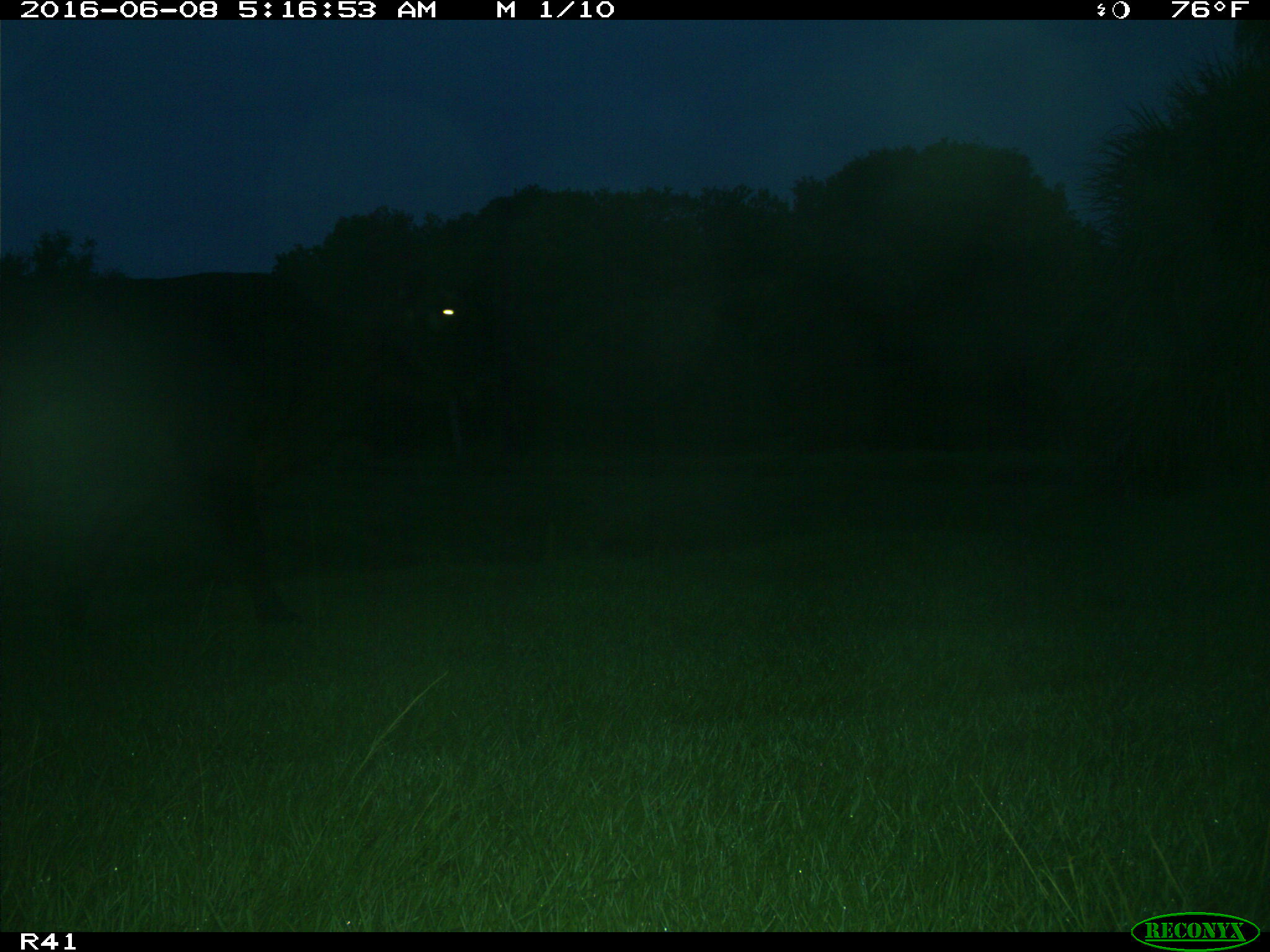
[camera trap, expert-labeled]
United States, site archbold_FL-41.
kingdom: Animalia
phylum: Chordata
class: Mammalia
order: Artiodactyla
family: Bovidae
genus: Bos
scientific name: Bos taurus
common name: domestic cow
Bos taurus (domestic cow).